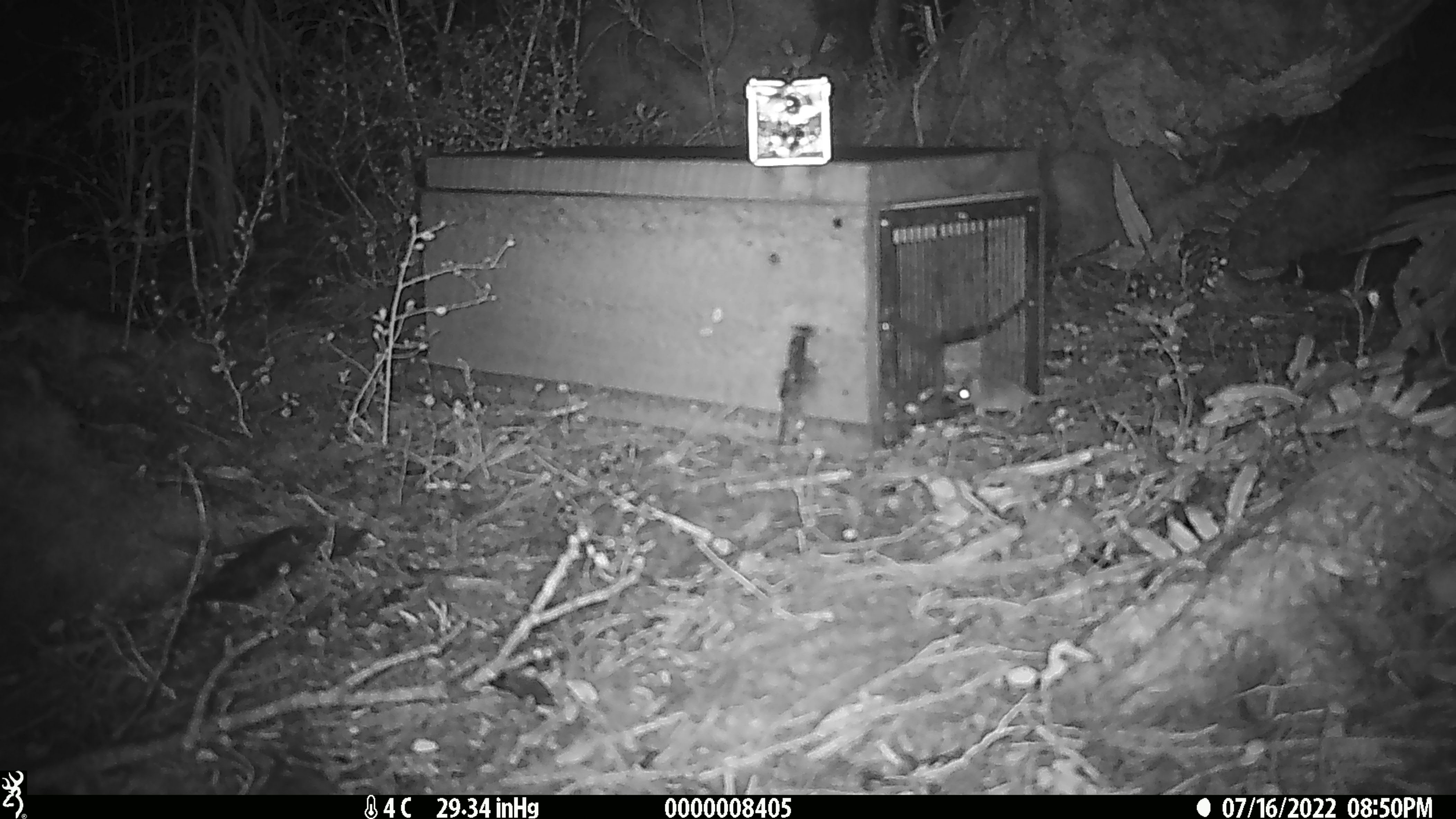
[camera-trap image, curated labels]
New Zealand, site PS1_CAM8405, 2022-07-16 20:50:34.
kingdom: Animalia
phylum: Chordata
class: Mammalia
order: Rodentia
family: Muridae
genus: Mus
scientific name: Mus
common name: mouse